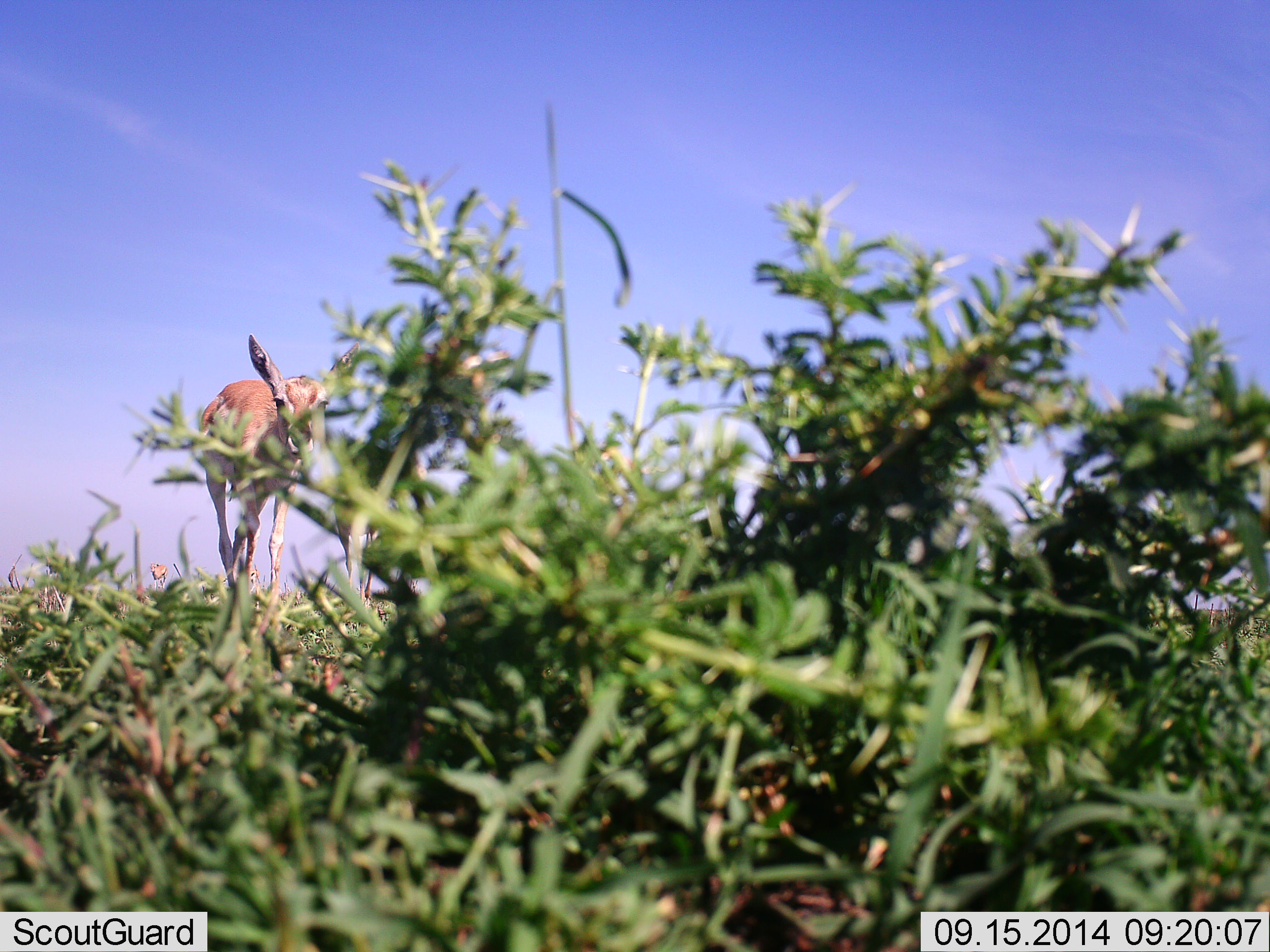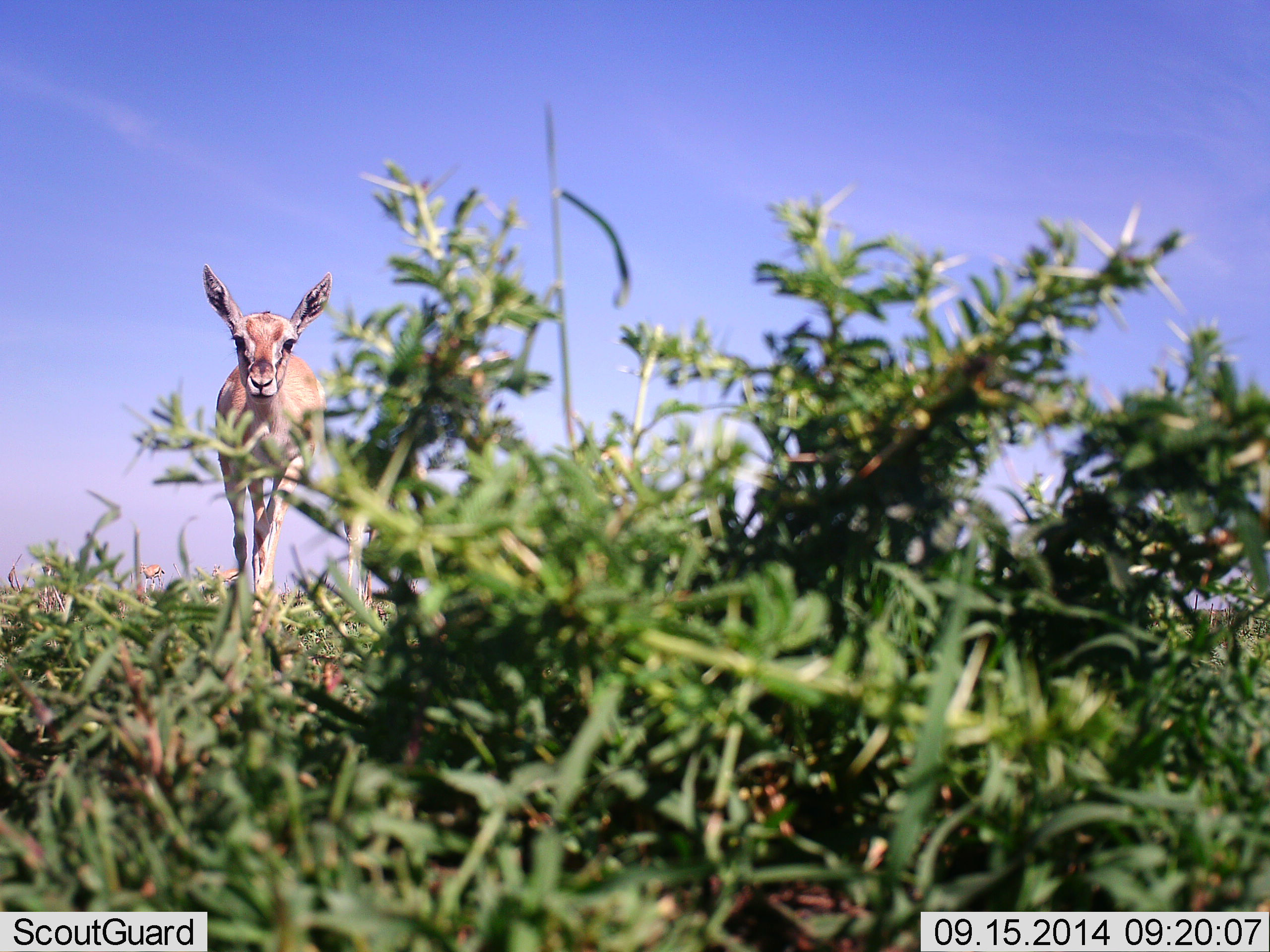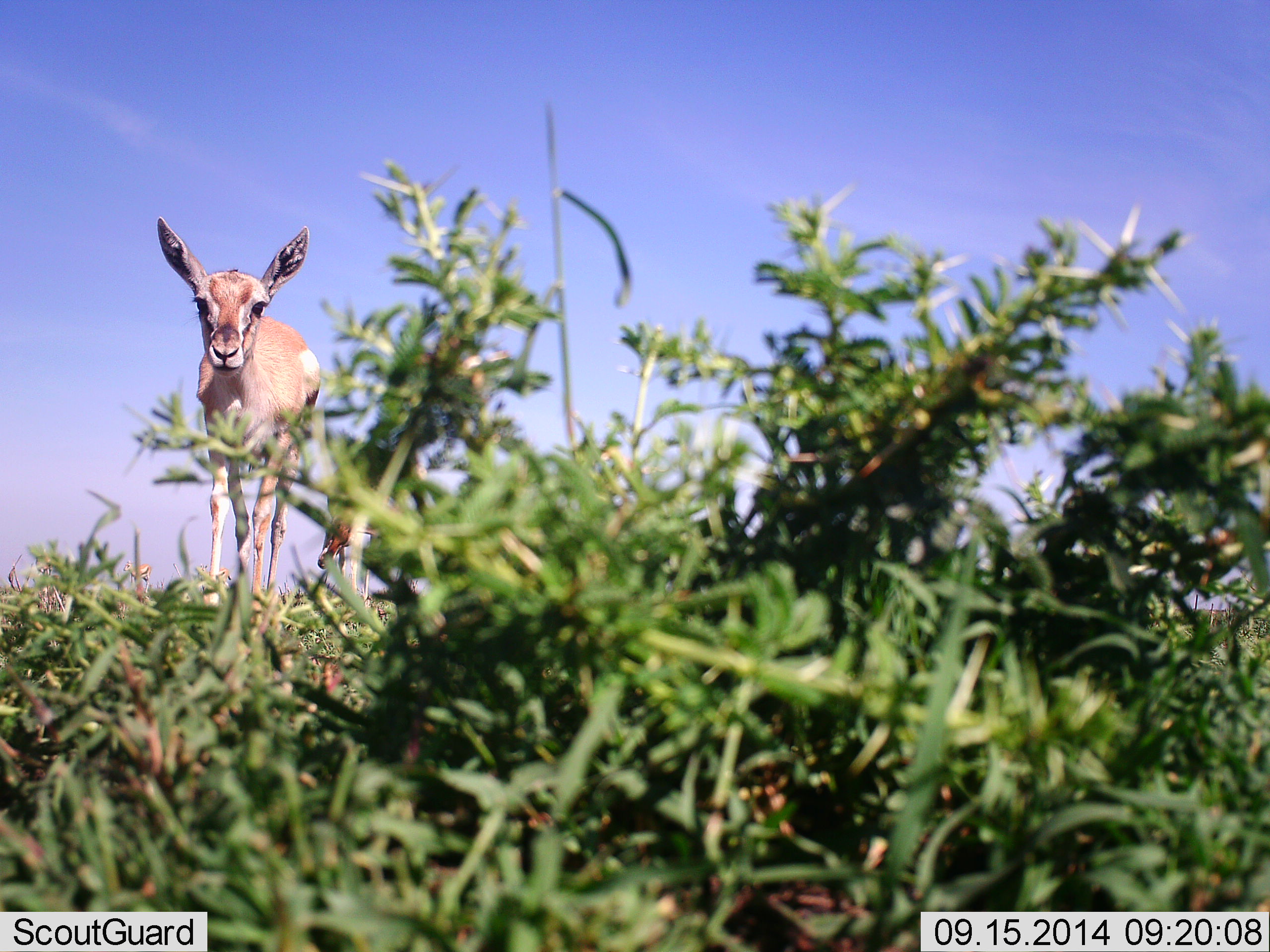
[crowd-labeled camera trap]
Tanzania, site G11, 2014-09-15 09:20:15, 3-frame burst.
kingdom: Animalia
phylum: Chordata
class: Mammalia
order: Artiodactyla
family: Bovidae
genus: Eudorcas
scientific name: Eudorcas thomsonii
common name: thomson's gazelle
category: gazellethomsons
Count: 1.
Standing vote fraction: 40%.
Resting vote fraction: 0%.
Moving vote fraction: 70%.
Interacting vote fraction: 0%.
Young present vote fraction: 0%.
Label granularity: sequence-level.